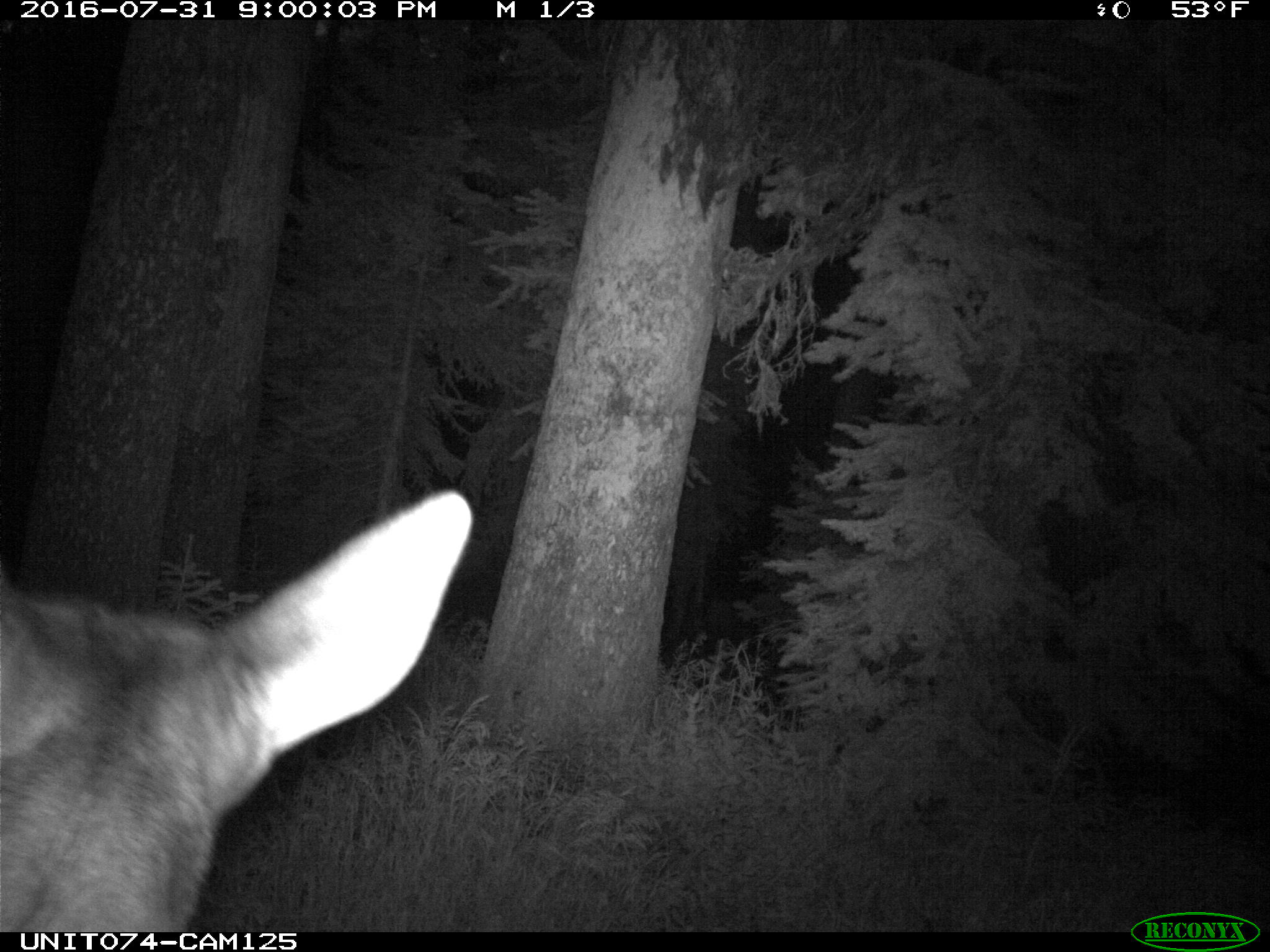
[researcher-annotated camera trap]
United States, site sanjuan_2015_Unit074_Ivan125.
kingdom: Animalia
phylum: Chordata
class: Mammalia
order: Artiodactyla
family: Cervidae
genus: Cervus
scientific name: Cervus elaphus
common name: red deer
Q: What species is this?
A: Cervus elaphus (red deer).